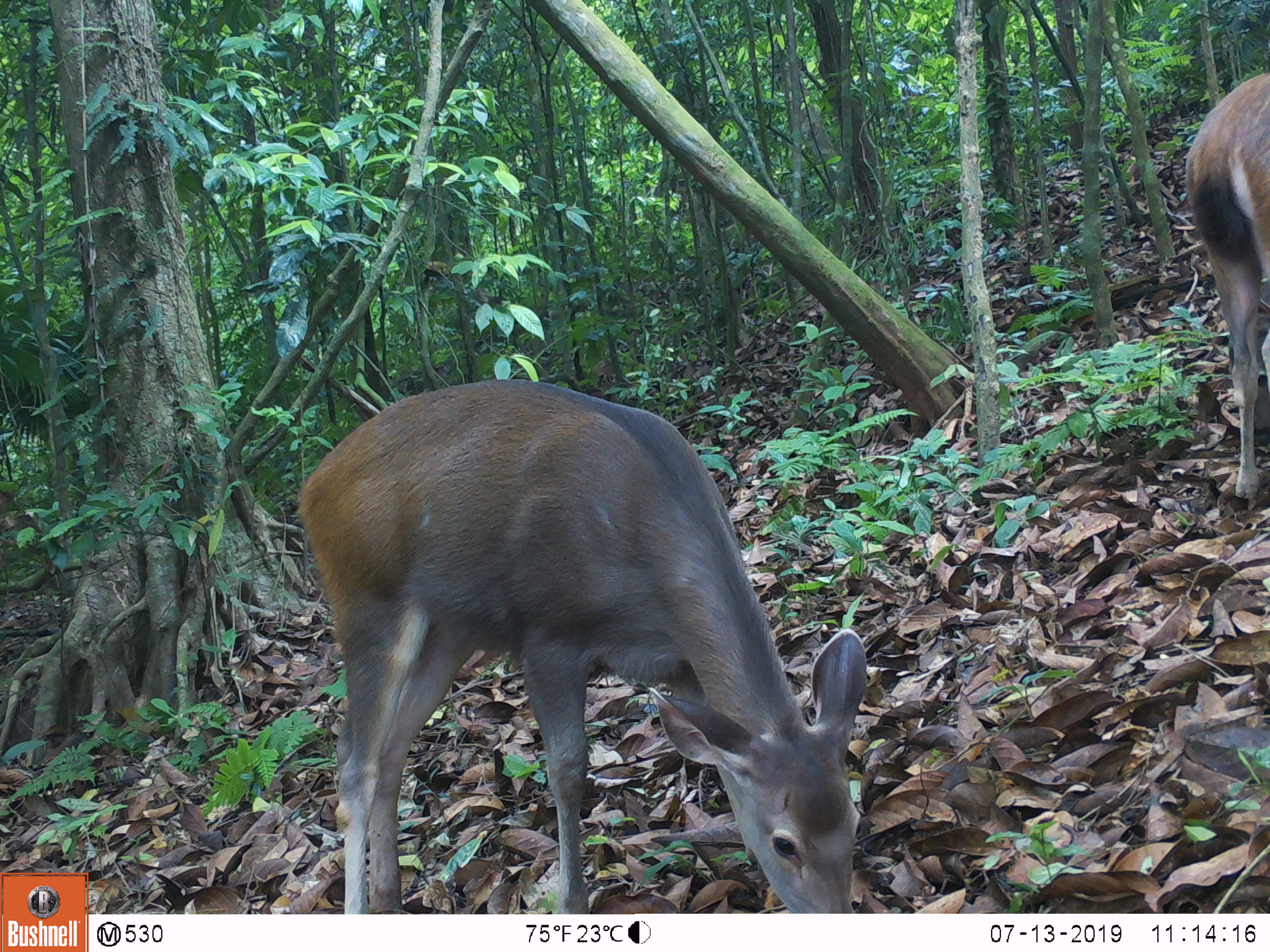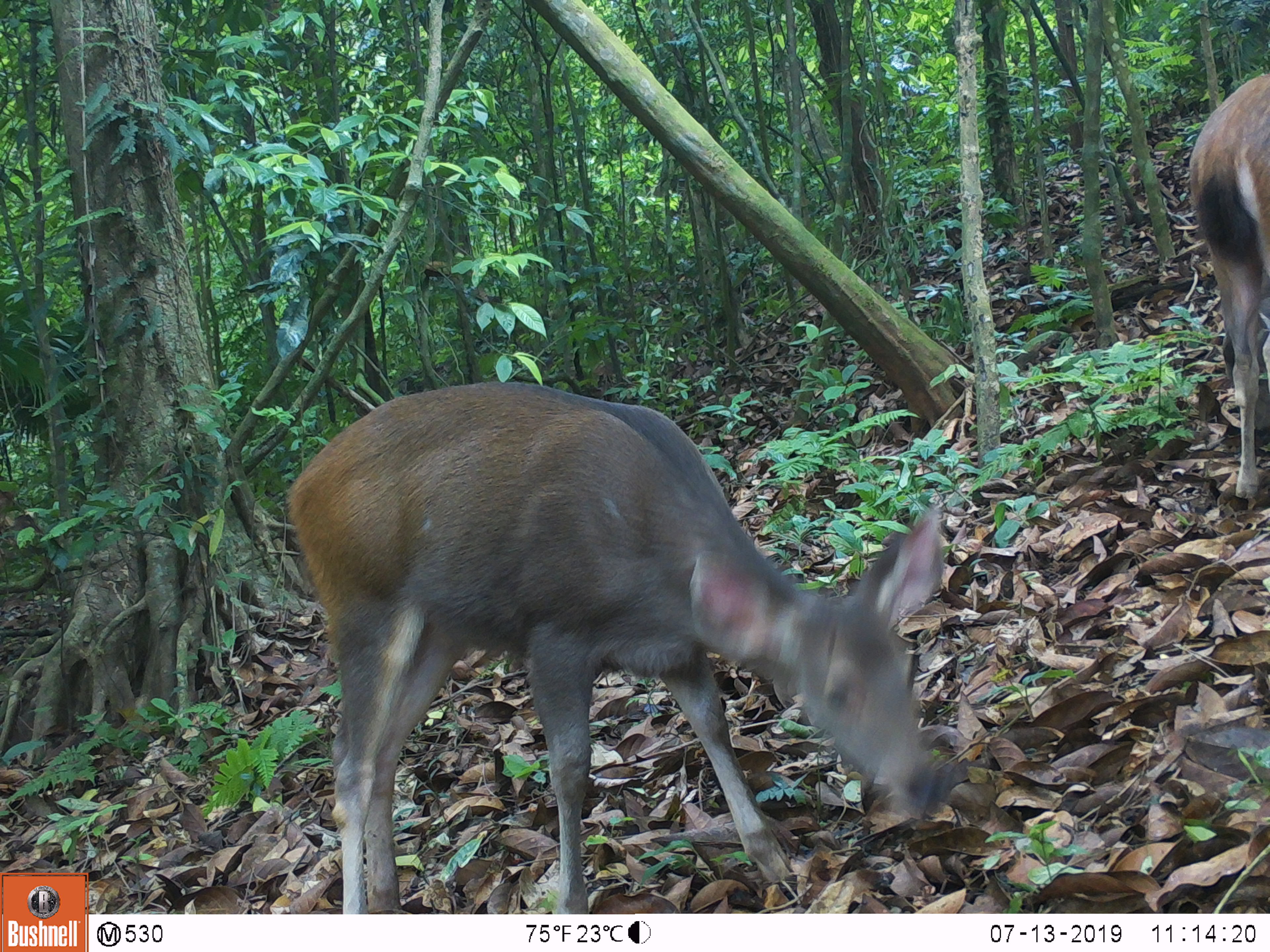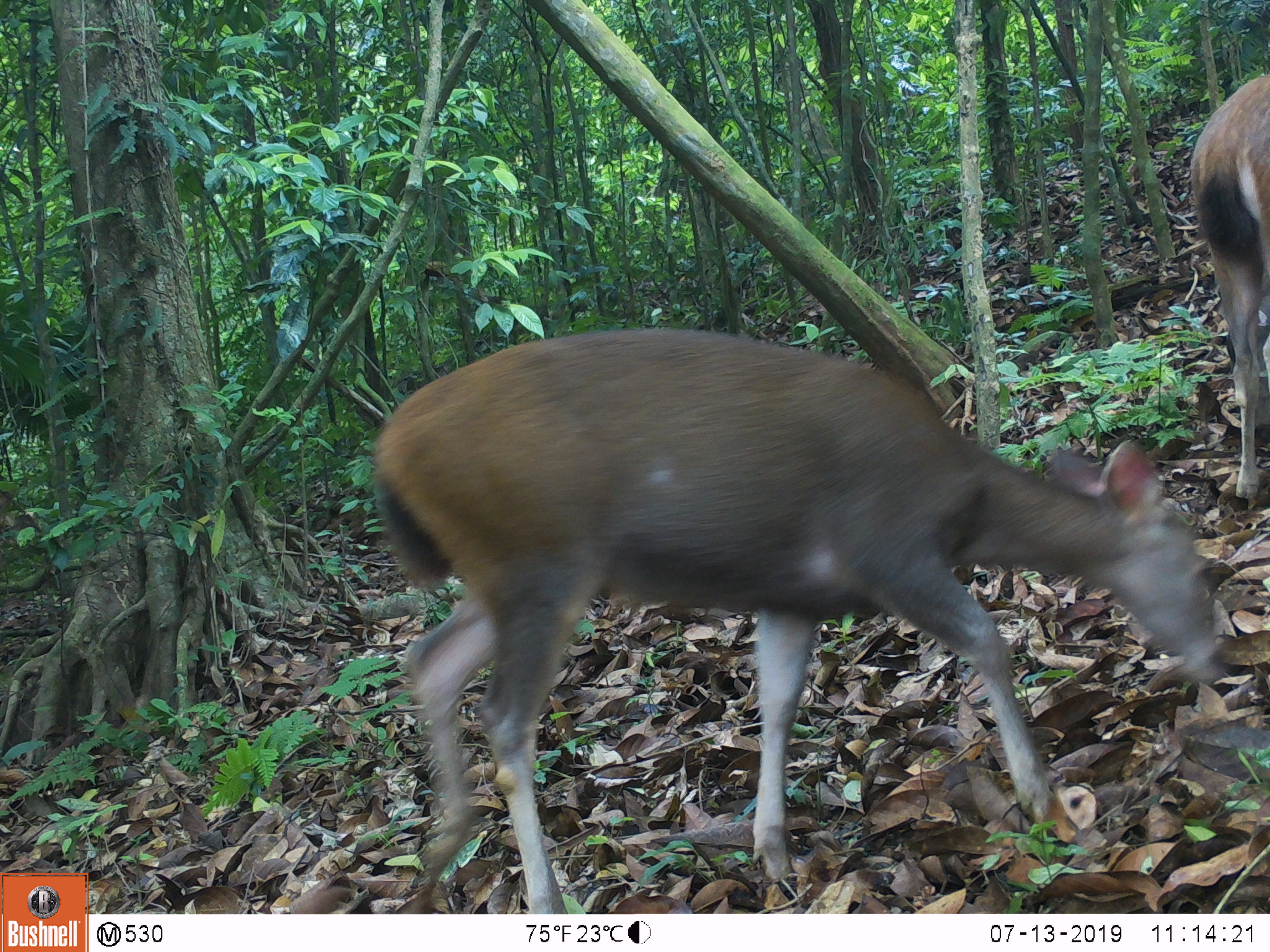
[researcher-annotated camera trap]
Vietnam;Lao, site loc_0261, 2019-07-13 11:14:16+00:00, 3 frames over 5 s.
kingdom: Animalia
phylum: Chordata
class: Mammalia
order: Artiodactyla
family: Cervidae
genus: Rusa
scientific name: Rusa unicolor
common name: sambar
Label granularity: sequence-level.